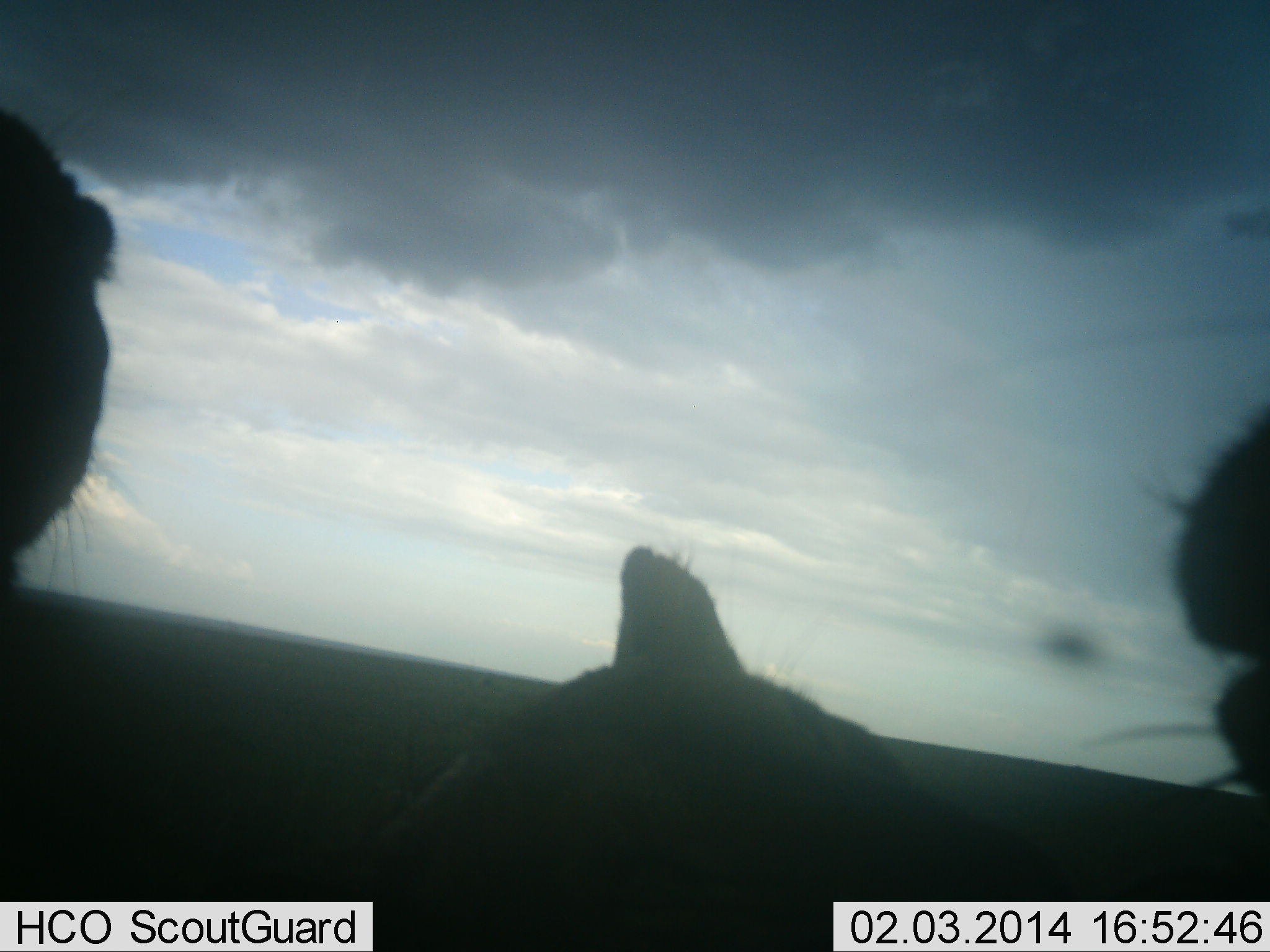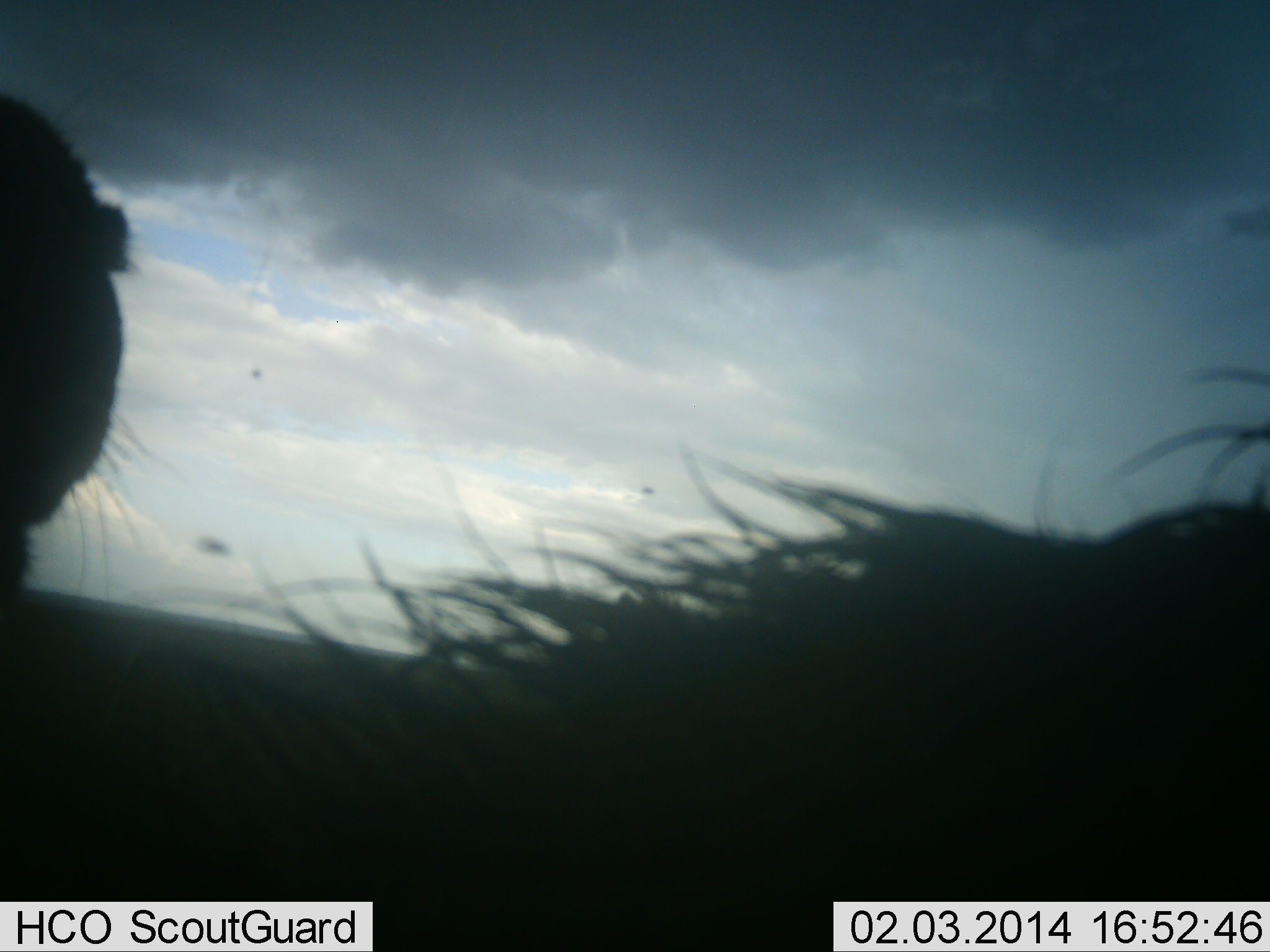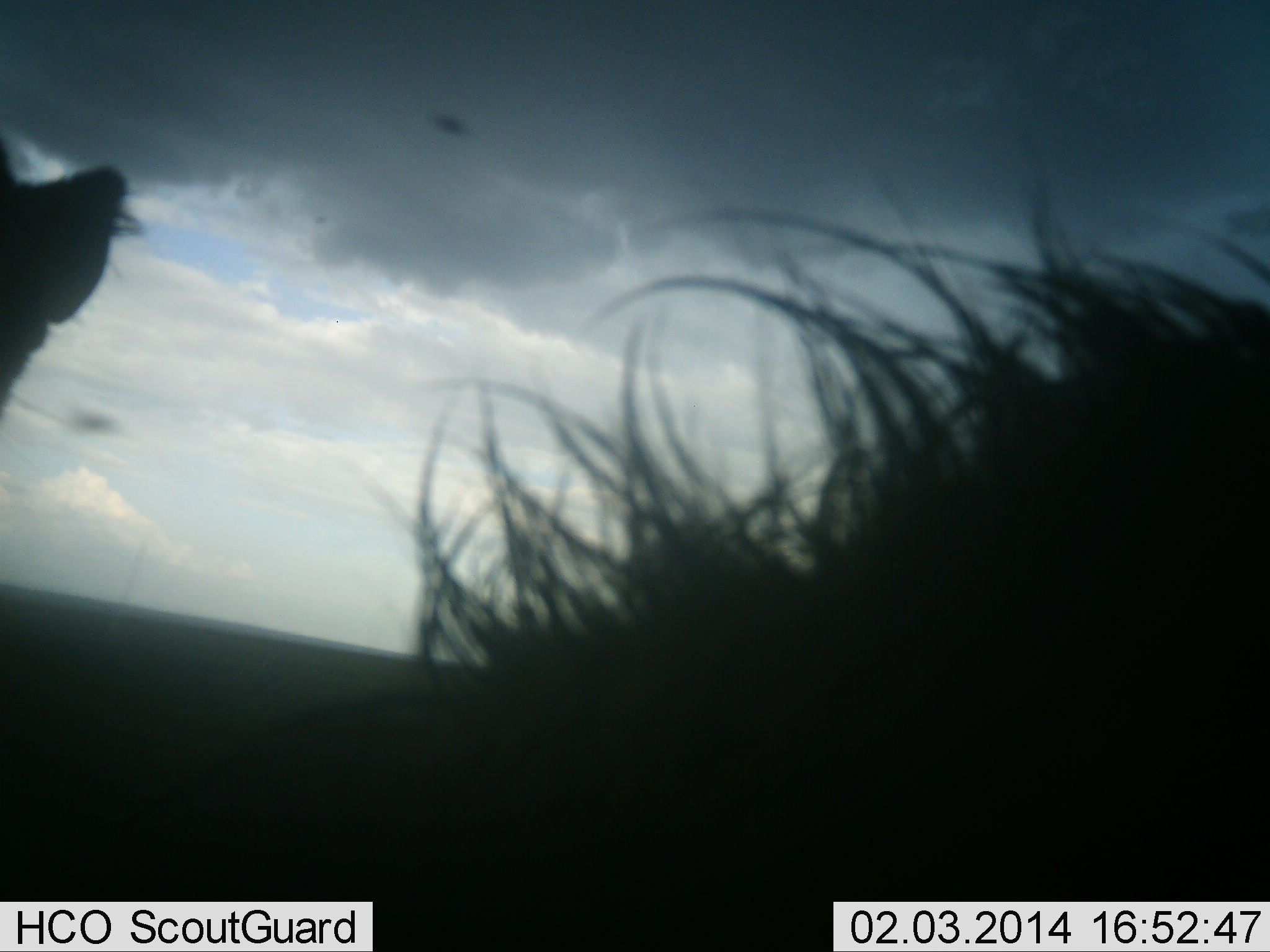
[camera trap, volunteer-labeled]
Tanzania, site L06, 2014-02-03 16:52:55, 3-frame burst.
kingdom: Animalia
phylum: Chordata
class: Mammalia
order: Carnivora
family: Felidae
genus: Panthera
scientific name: Panthera leo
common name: lion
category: lionfemale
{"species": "lionfemale (lion) (Panthera leo)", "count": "3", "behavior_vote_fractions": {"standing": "14%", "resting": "71%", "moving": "43%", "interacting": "14%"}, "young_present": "0%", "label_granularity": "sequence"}